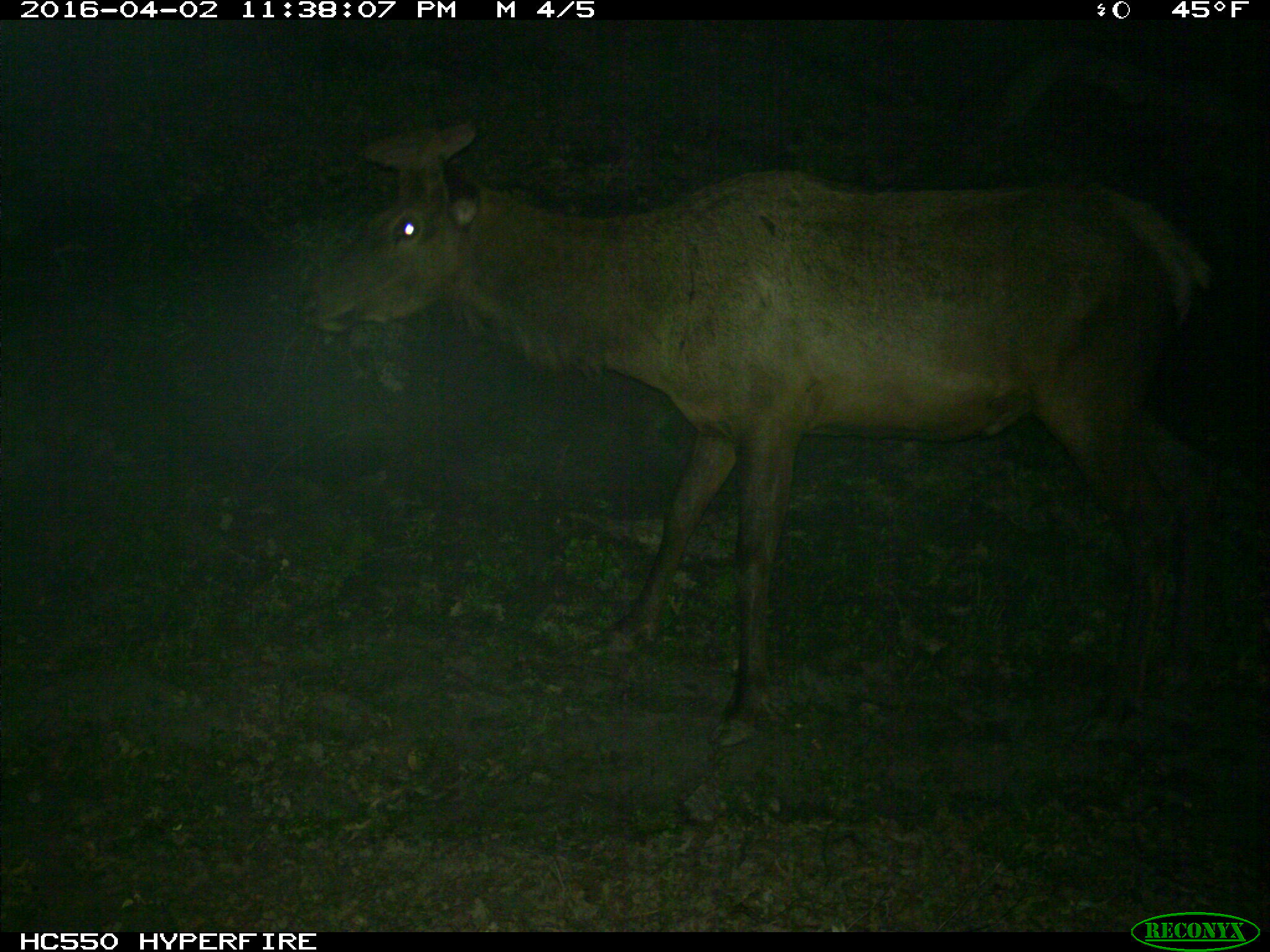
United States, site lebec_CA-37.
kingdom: Animalia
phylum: Chordata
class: Mammalia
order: Artiodactyla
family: Cervidae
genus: Cervus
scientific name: Cervus canadensis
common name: elk